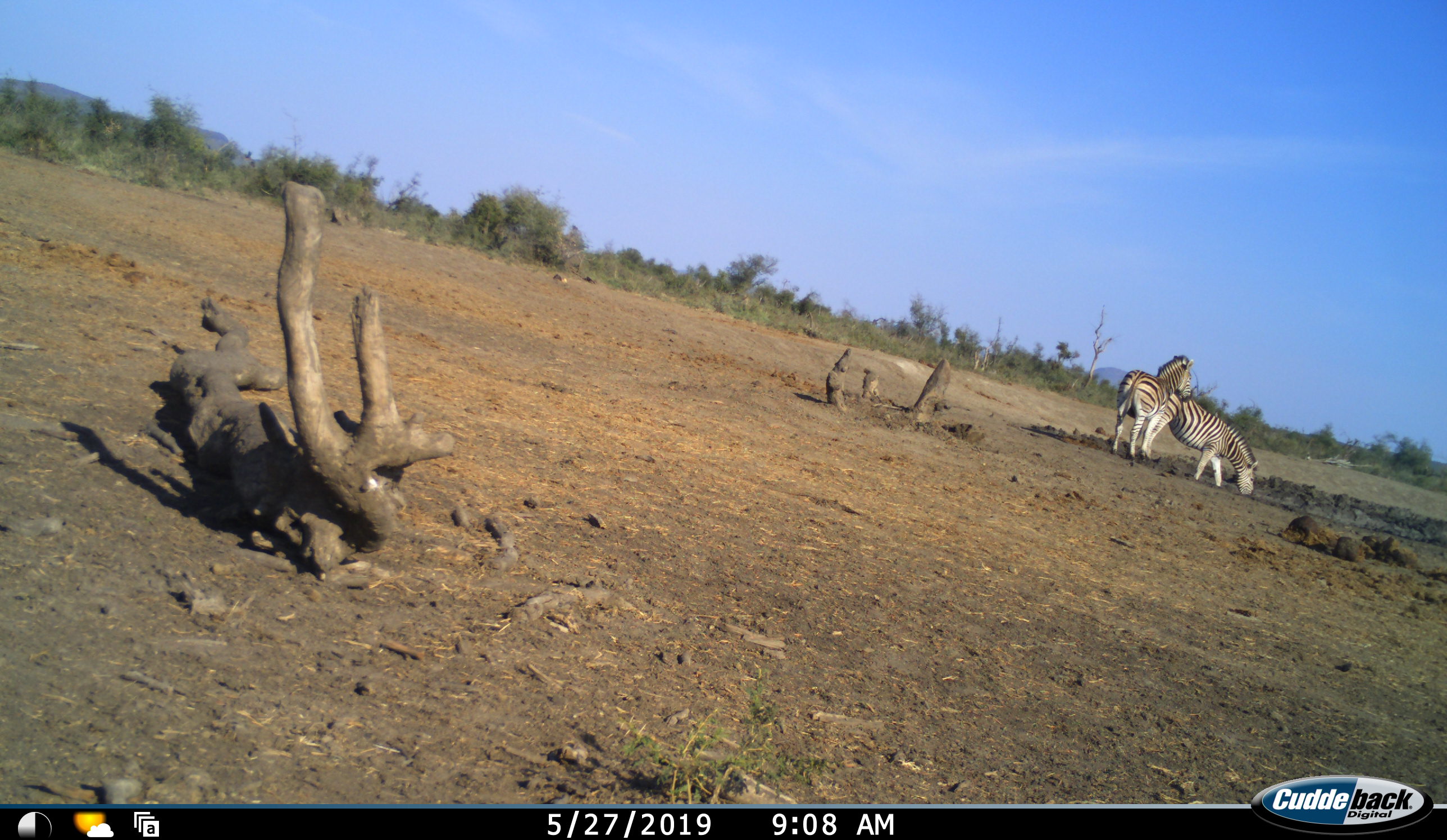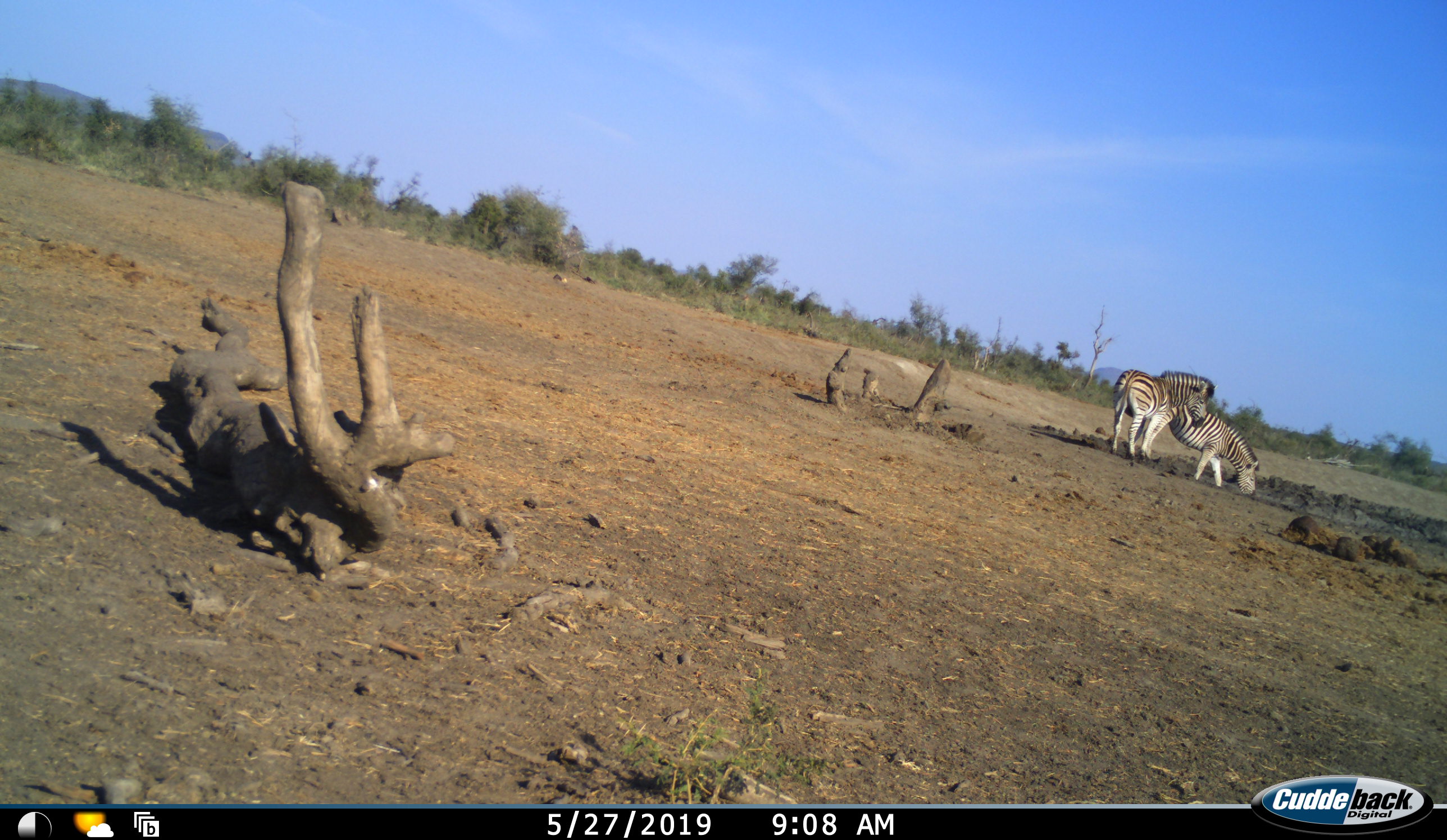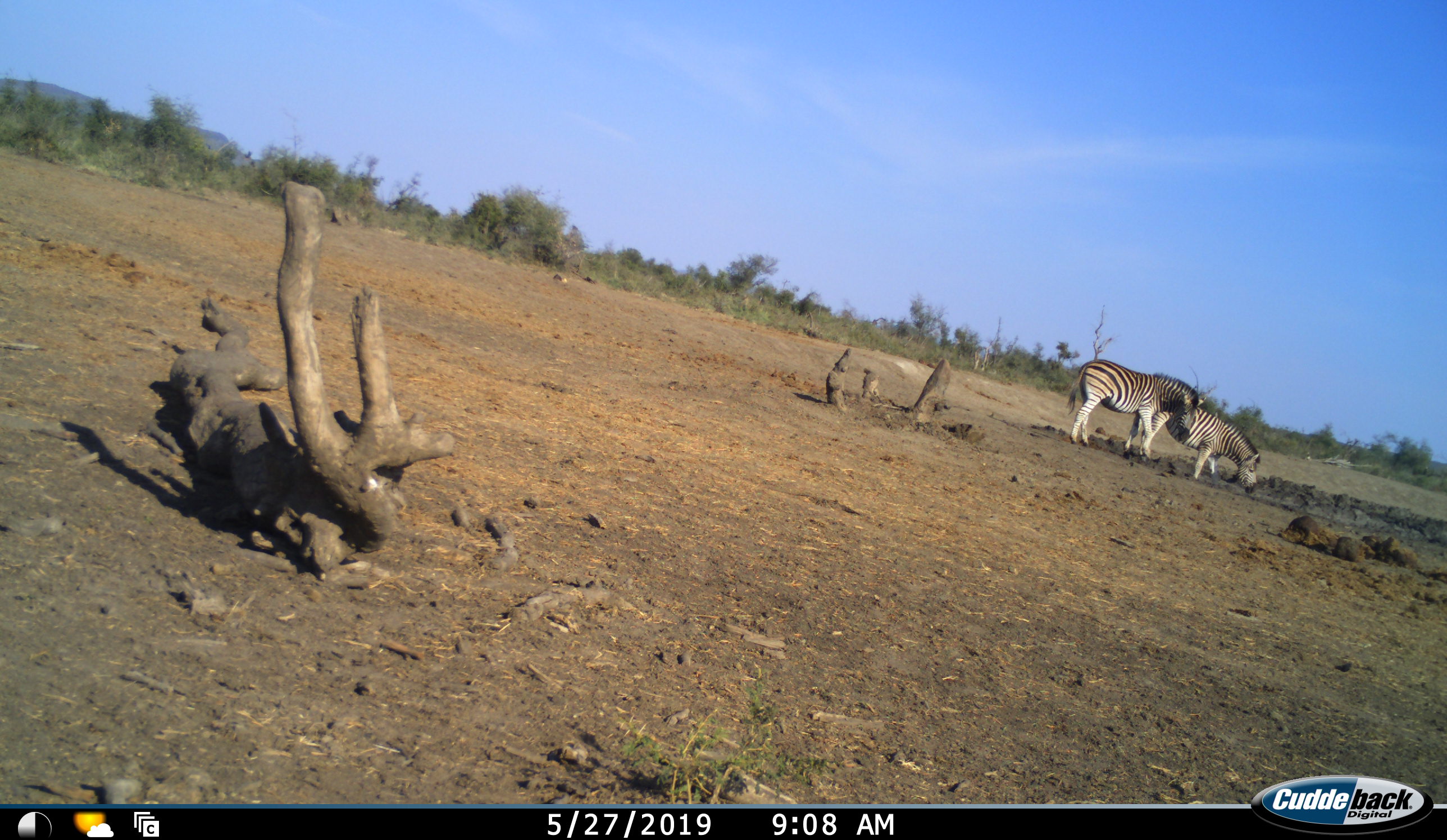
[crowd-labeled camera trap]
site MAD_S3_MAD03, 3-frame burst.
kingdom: Animalia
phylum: Chordata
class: Mammalia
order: Perissodactyla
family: Equidae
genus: Equus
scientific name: Equus quagga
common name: plains zebra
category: zebraplains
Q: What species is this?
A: Zebraplains (plains zebra) (Equus quagga).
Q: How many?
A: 2.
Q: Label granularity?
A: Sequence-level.